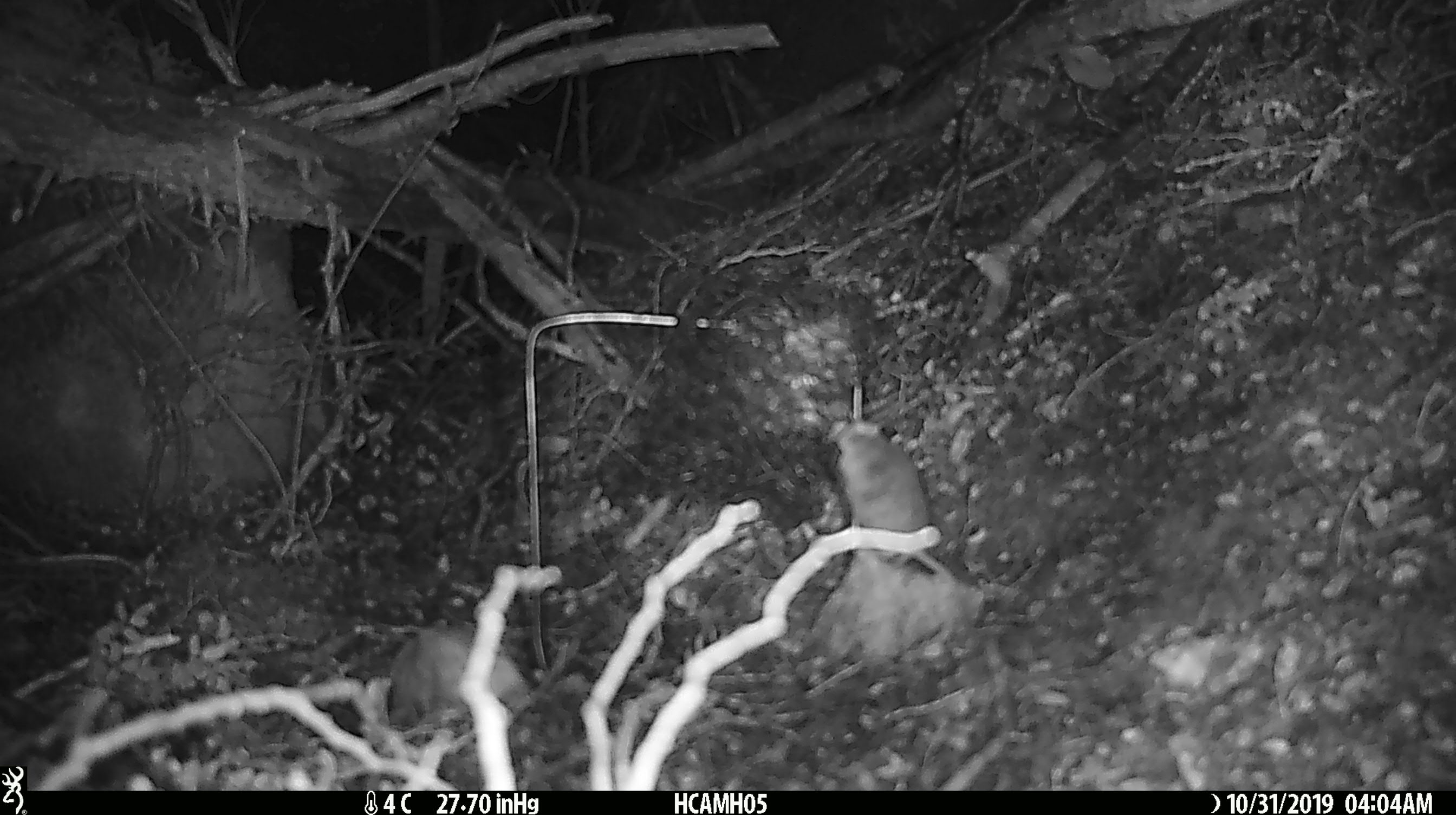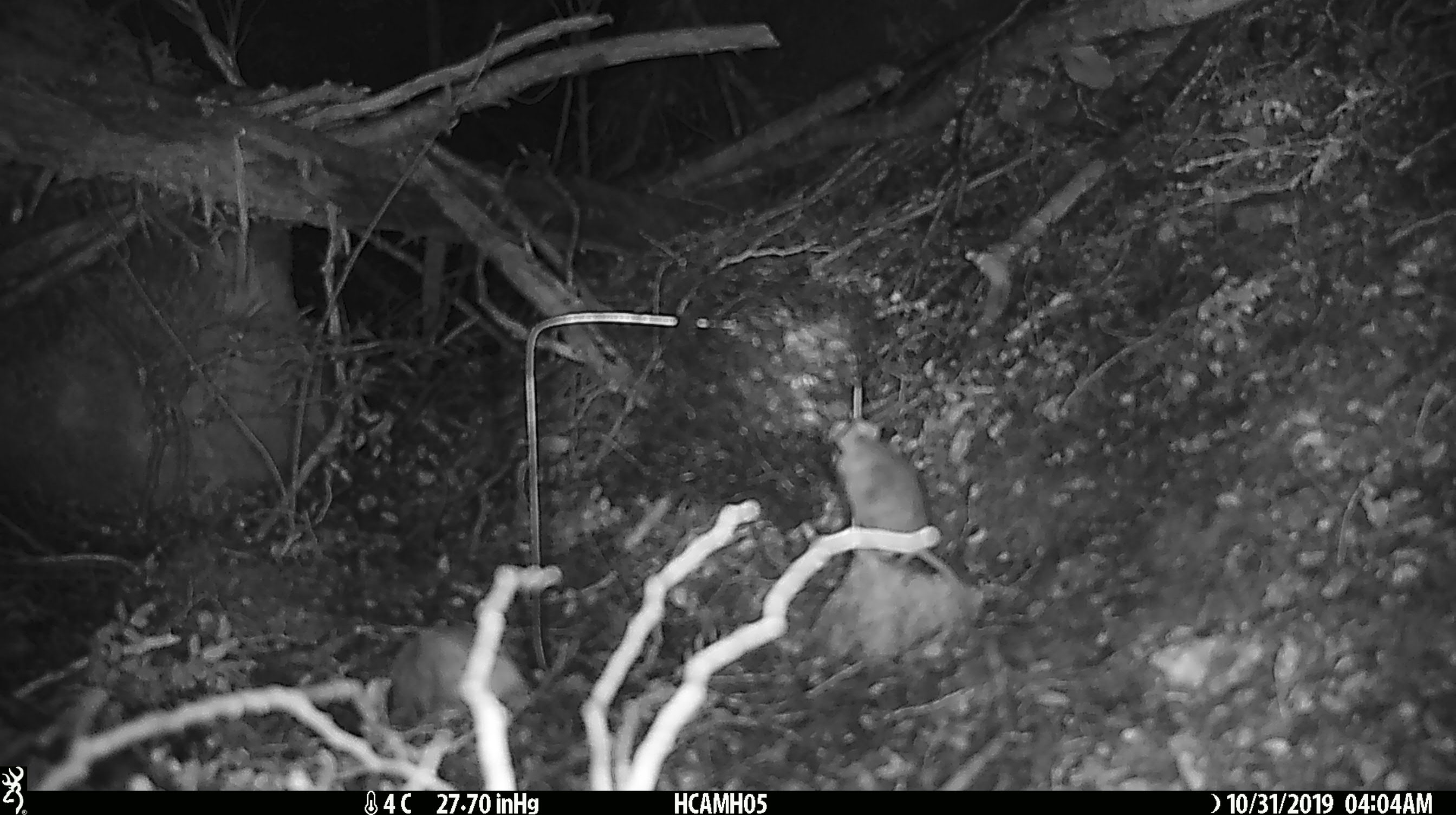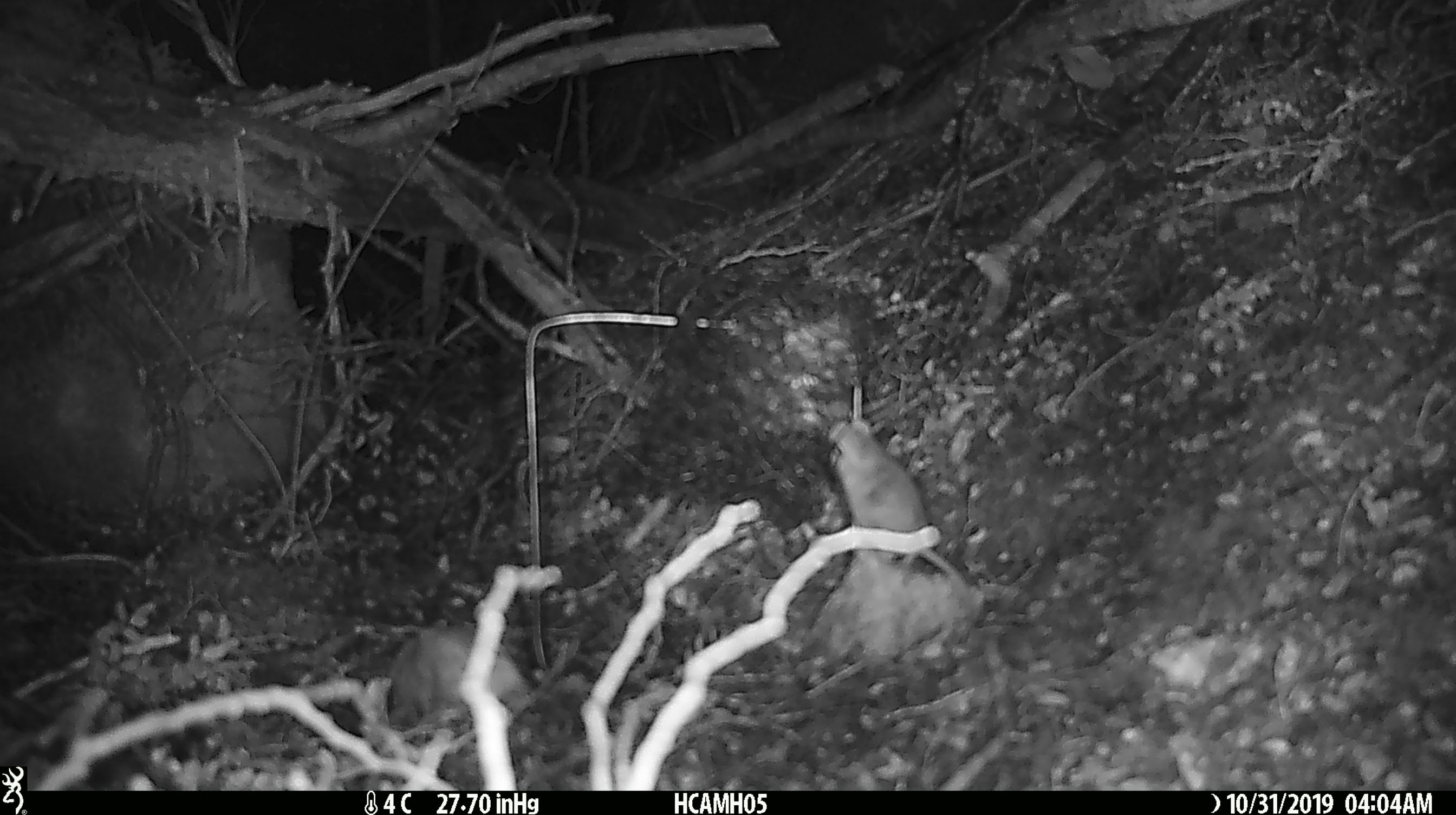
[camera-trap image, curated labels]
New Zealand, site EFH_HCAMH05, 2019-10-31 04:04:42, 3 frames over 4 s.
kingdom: Animalia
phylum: Chordata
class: Mammalia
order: Rodentia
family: Muridae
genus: Mus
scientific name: Mus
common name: mouse